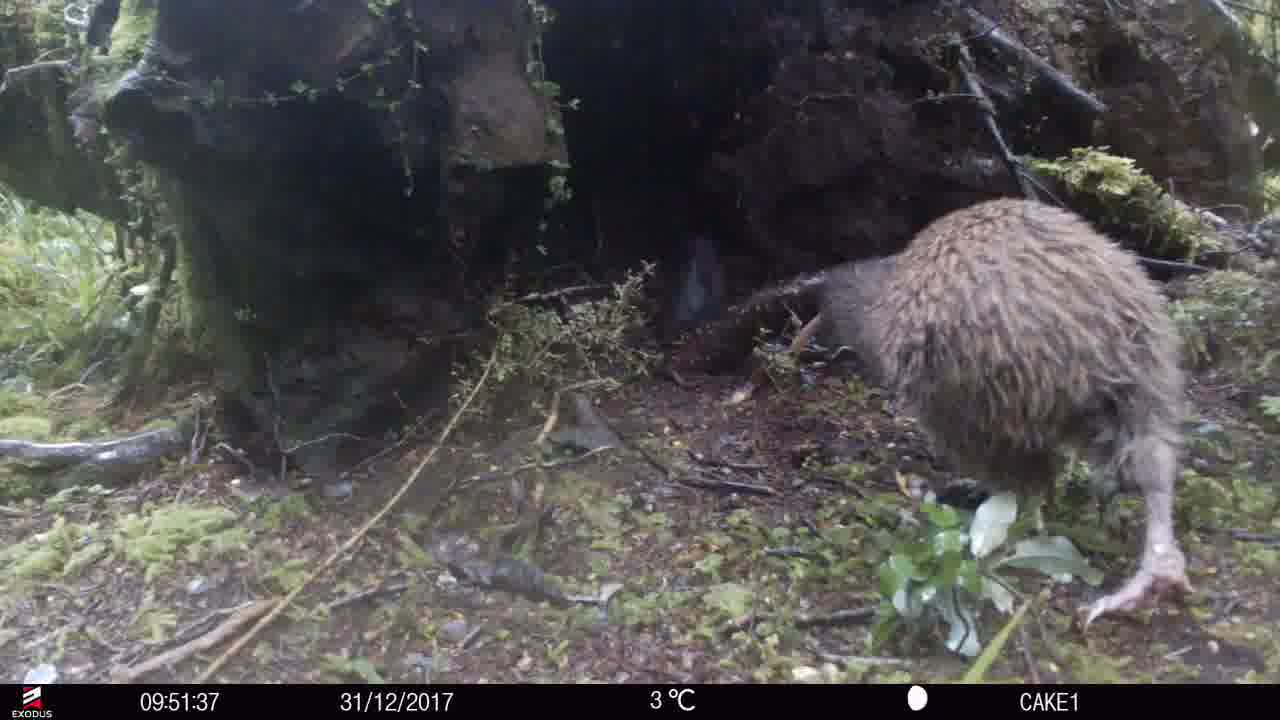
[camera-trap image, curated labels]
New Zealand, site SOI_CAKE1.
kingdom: Animalia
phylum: Chordata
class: Aves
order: Apterygiformes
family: Apterygidae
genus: Apteryx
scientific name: Apteryx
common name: kiwi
Kiwi (Apteryx).